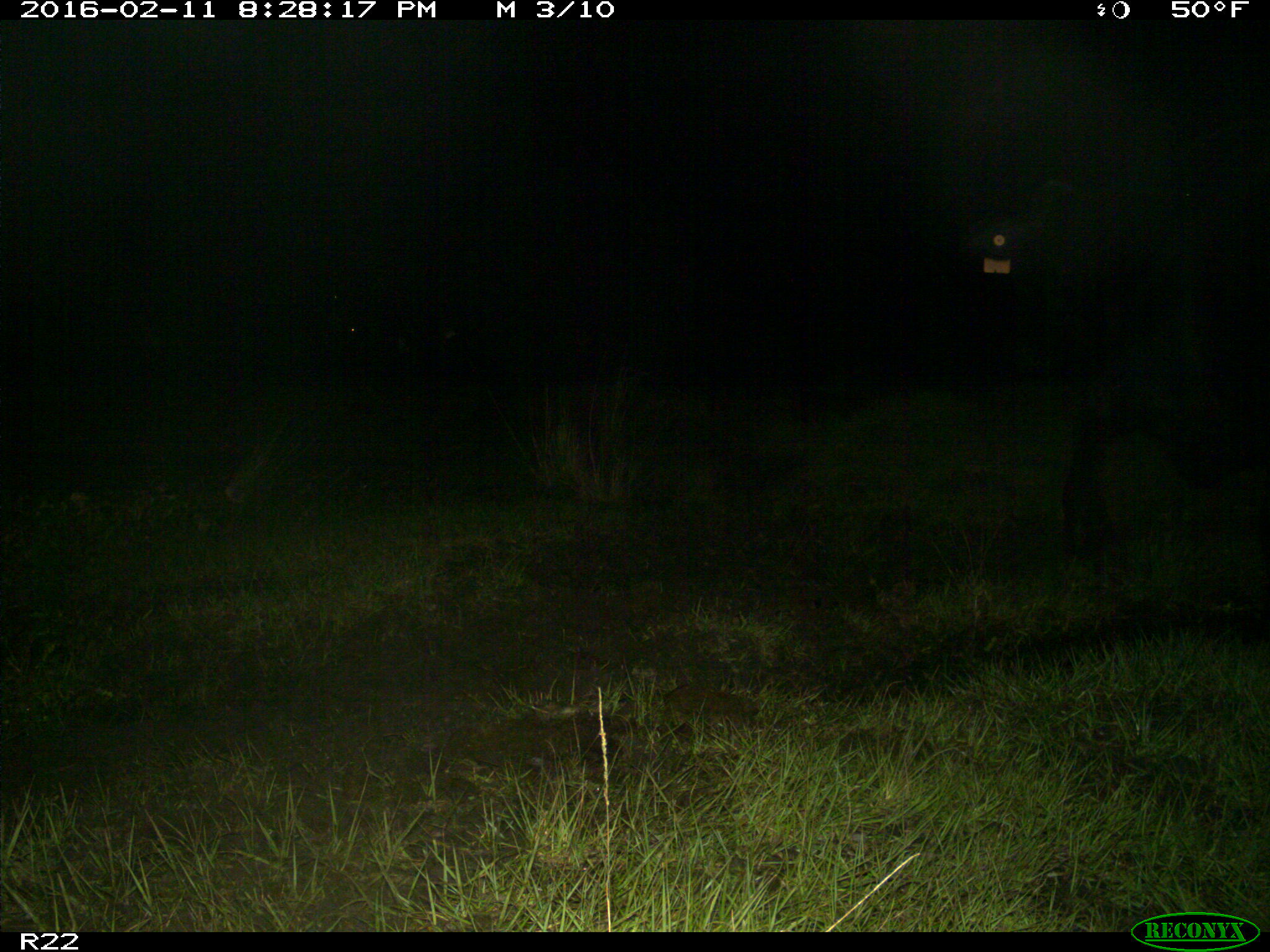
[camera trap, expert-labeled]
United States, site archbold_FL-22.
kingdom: Animalia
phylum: Chordata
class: Mammalia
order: Artiodactyla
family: Bovidae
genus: Bos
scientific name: Bos taurus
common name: domestic cow